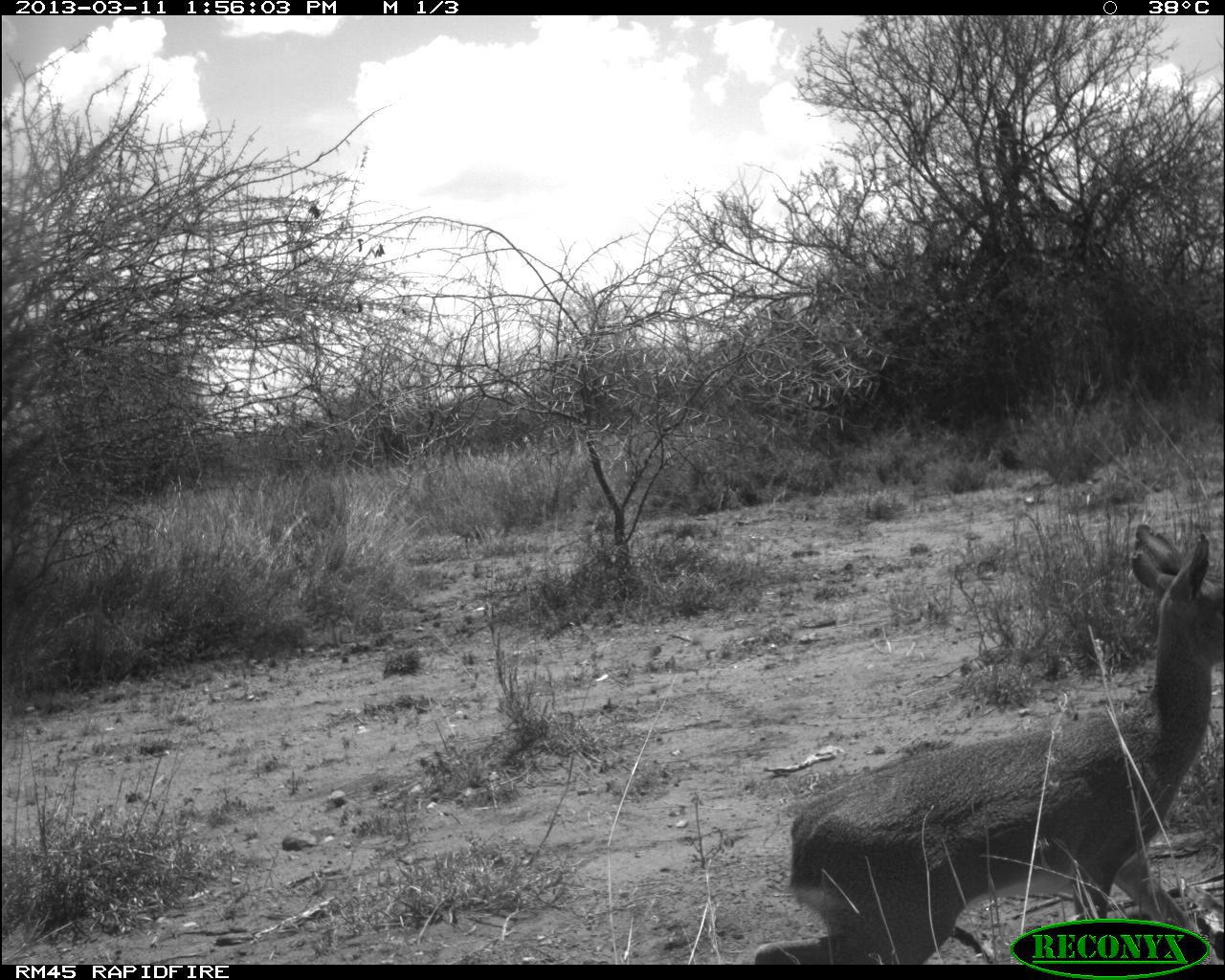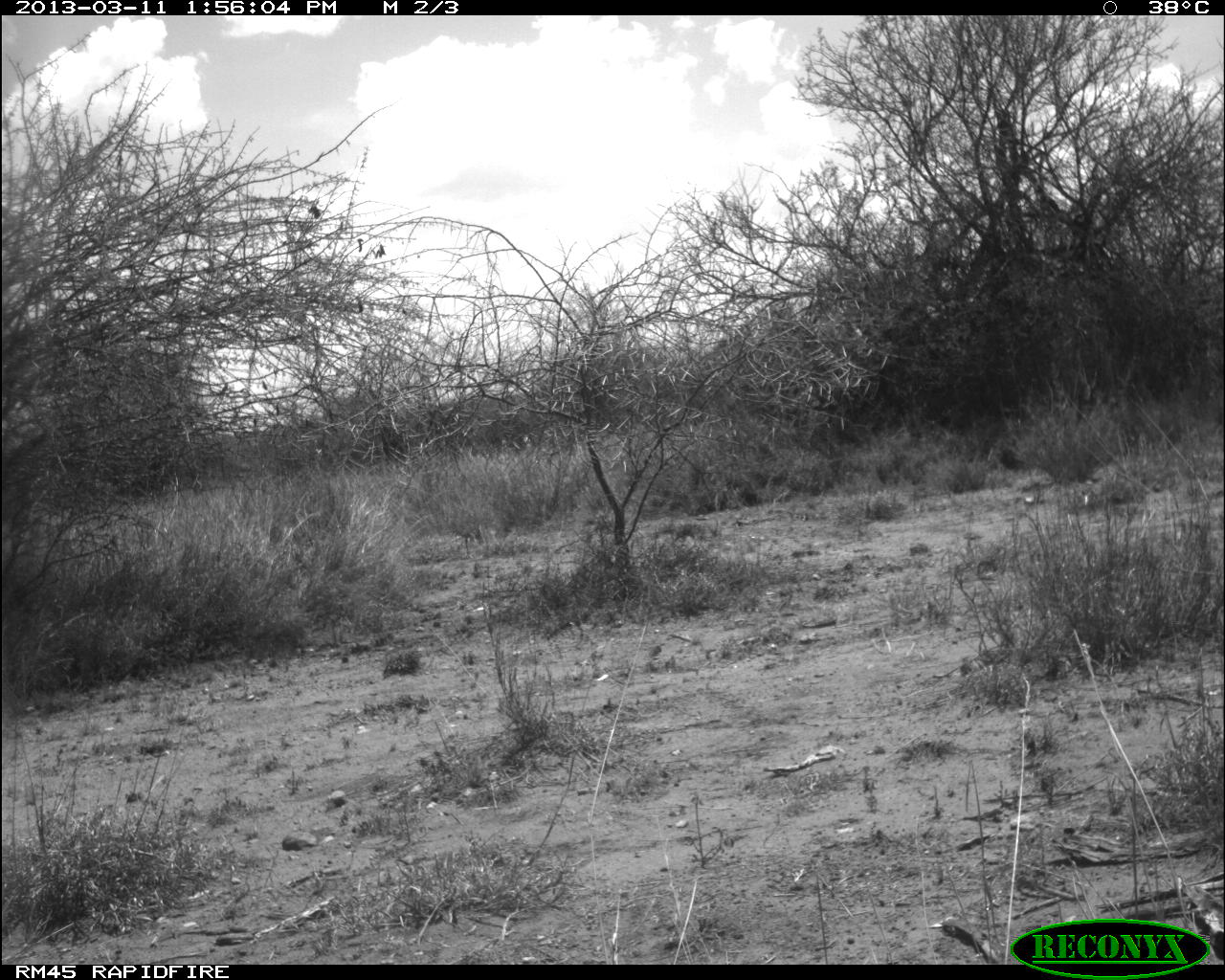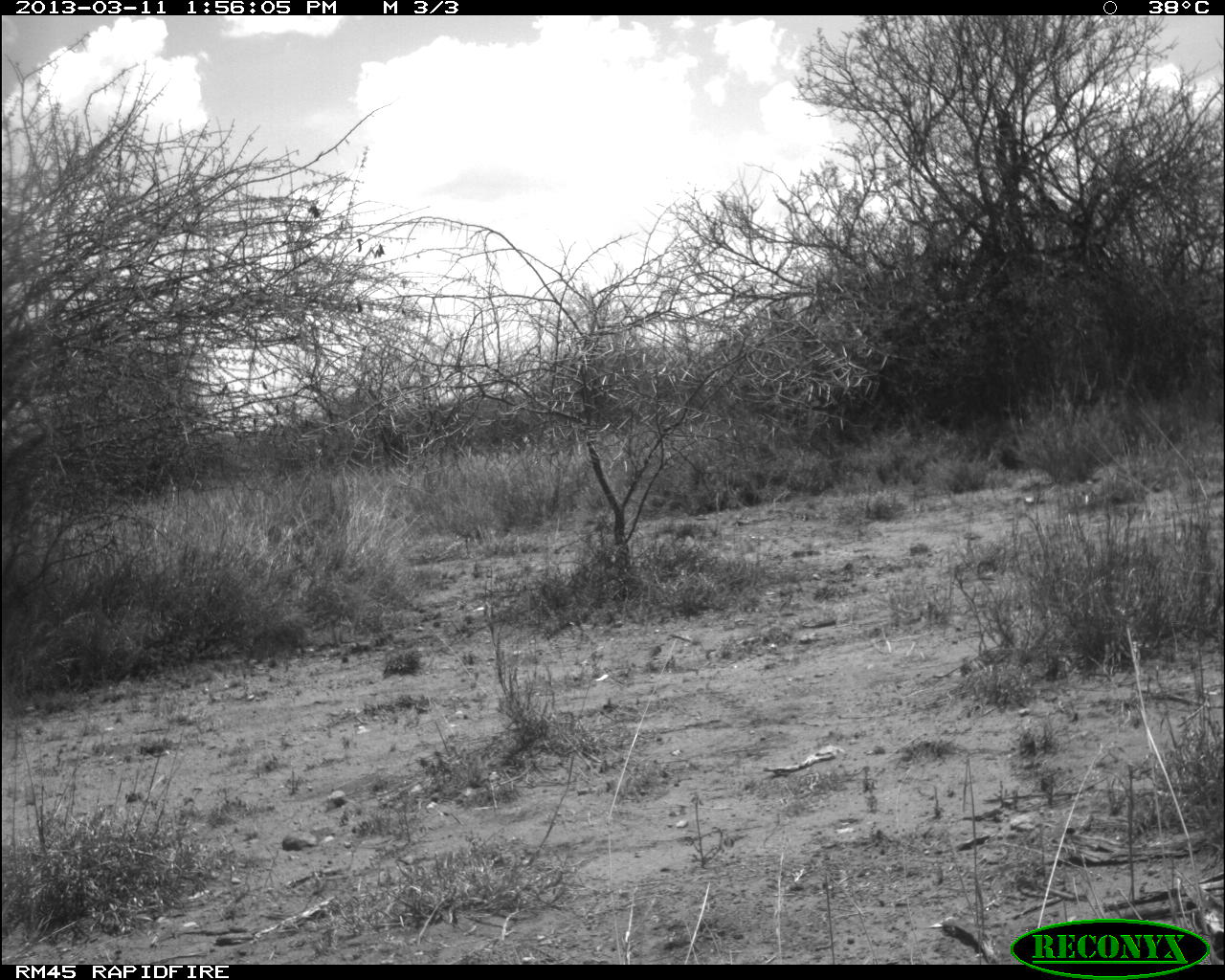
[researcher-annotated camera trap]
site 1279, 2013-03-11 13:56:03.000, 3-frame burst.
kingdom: Animalia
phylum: Chordata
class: Mammalia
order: Artiodactyla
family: Bovidae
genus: Madoqua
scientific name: Madoqua guentheri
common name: günther's dik-dik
Madoqua guentheri (günther's dik-dik), count 1.